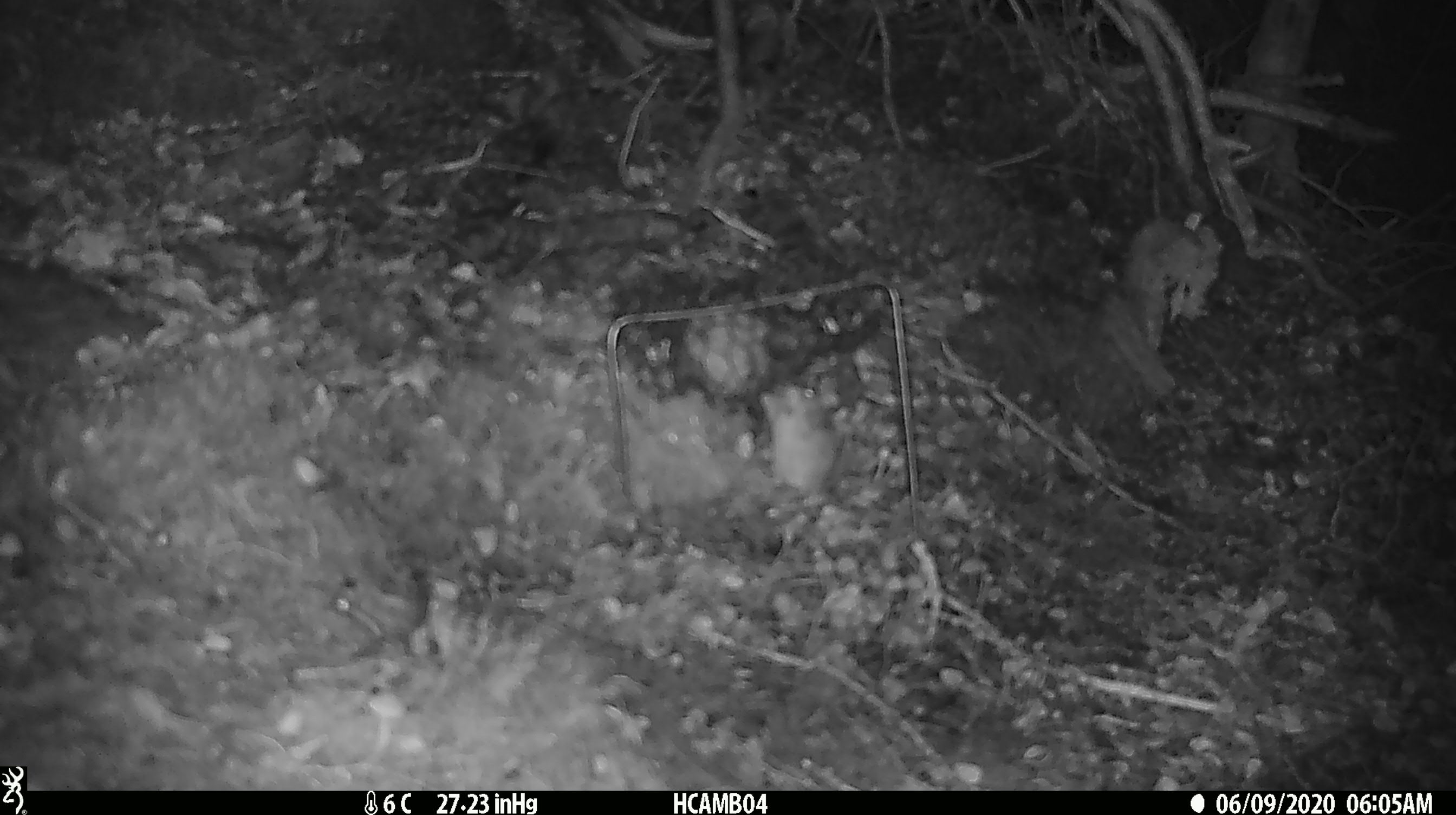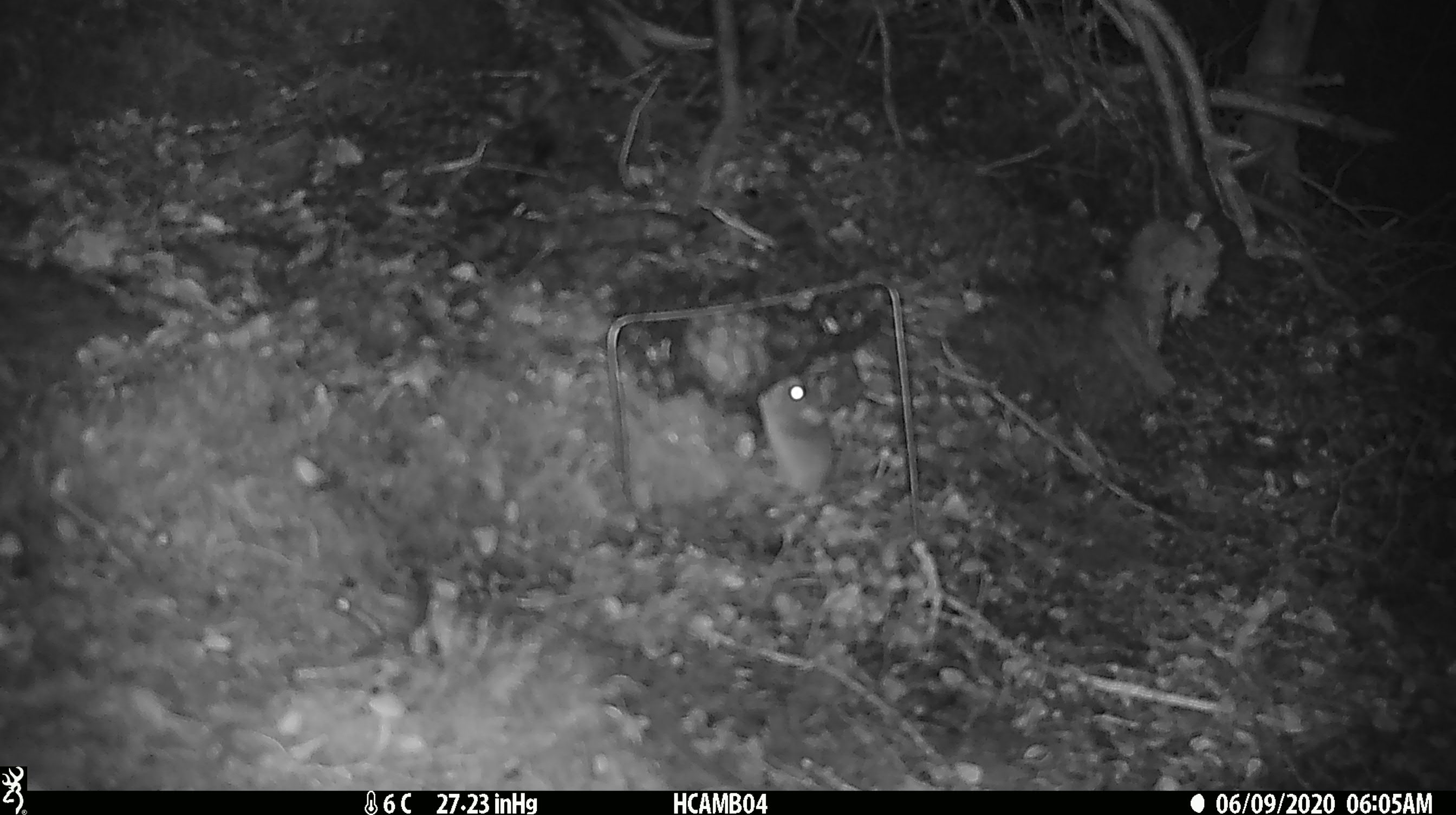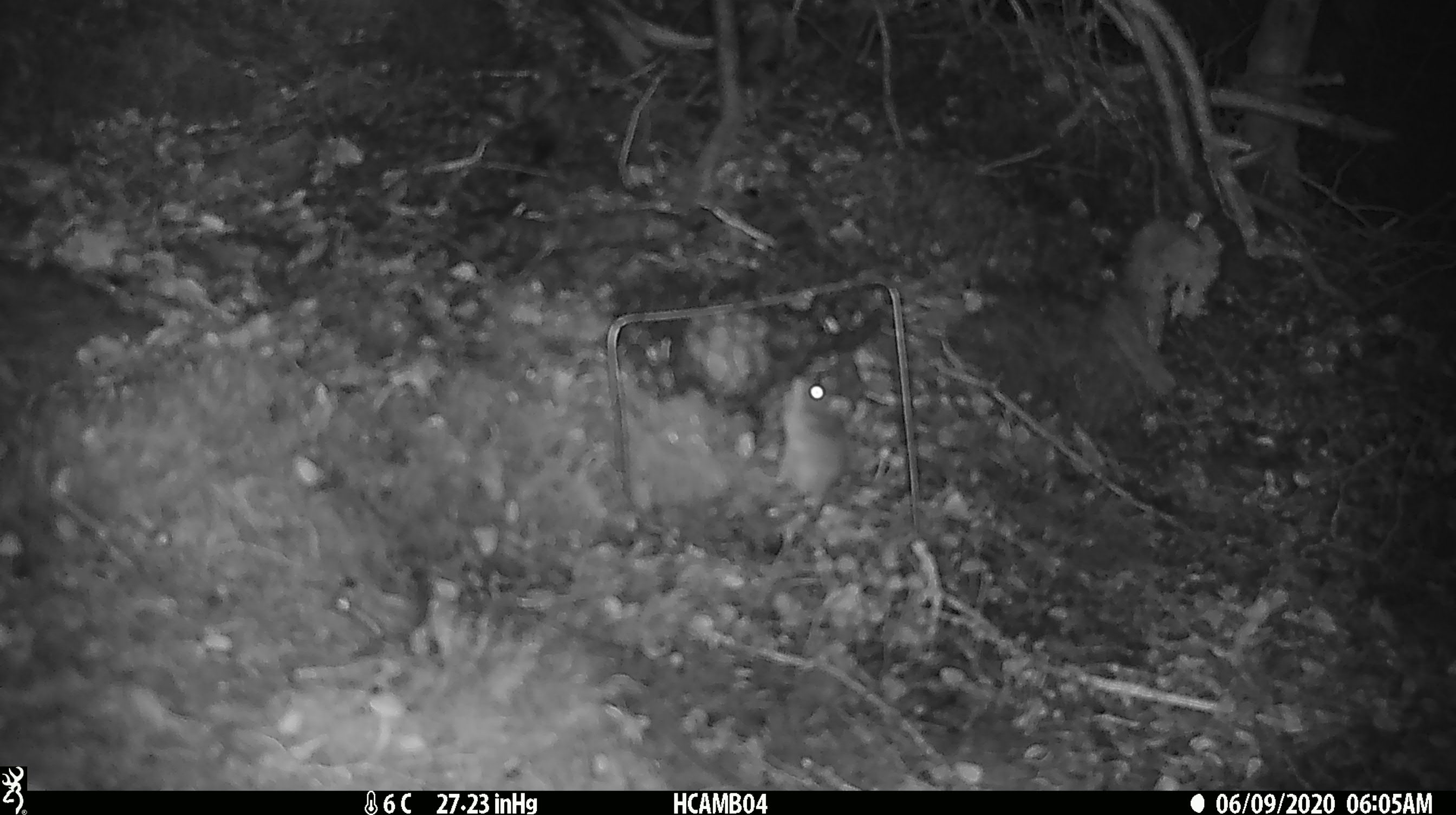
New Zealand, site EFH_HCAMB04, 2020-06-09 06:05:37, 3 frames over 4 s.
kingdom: Animalia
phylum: Chordata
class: Mammalia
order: Rodentia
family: Muridae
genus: Mus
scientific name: Mus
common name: mouse